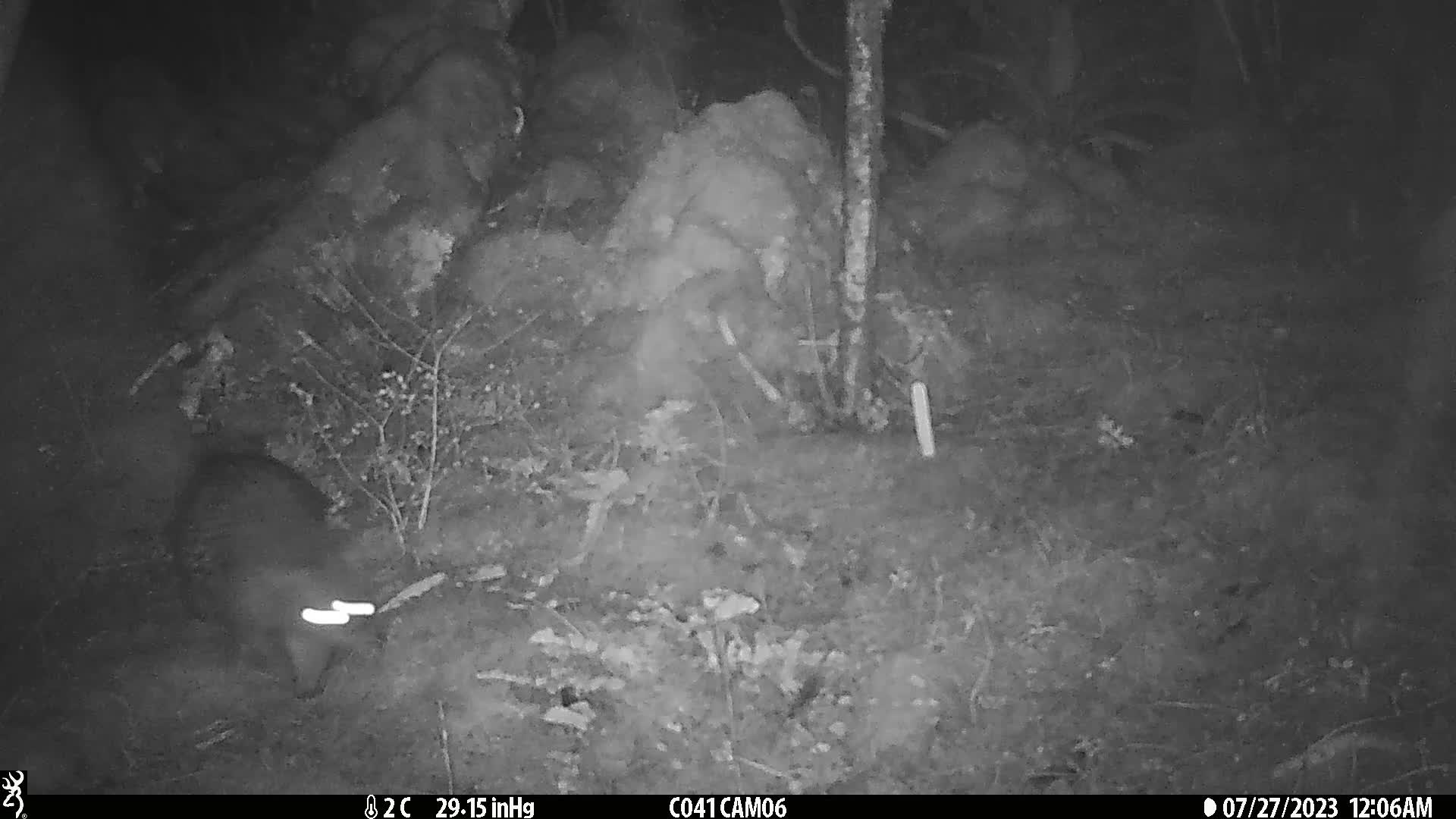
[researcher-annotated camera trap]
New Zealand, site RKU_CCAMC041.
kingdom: Animalia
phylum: Chordata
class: Mammalia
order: Diprotodontia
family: Phalangeridae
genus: Trichosurus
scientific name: Trichosurus vulpecula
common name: common brushtail possum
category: possum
Possum (common brushtail possum) (Trichosurus vulpecula).